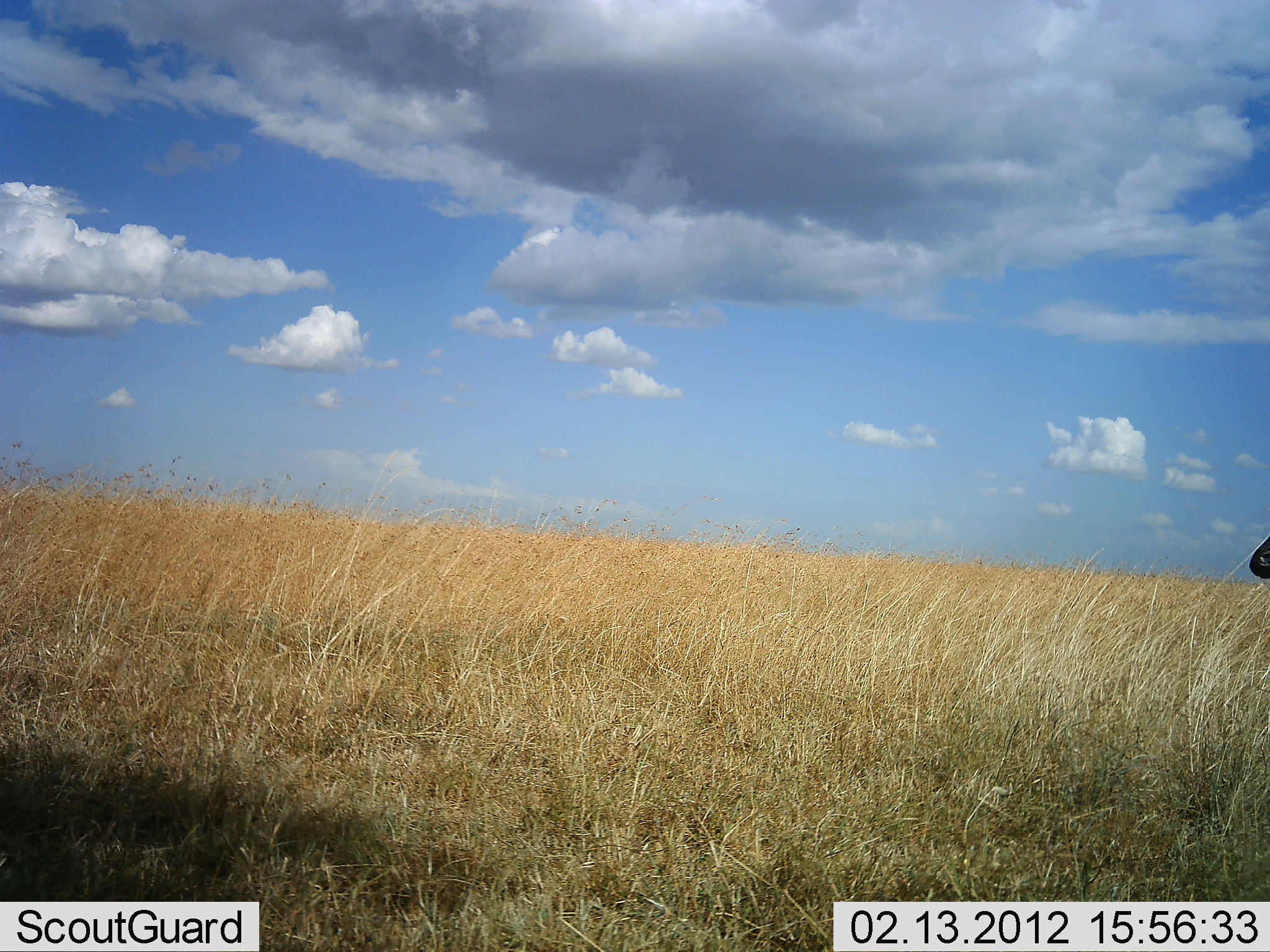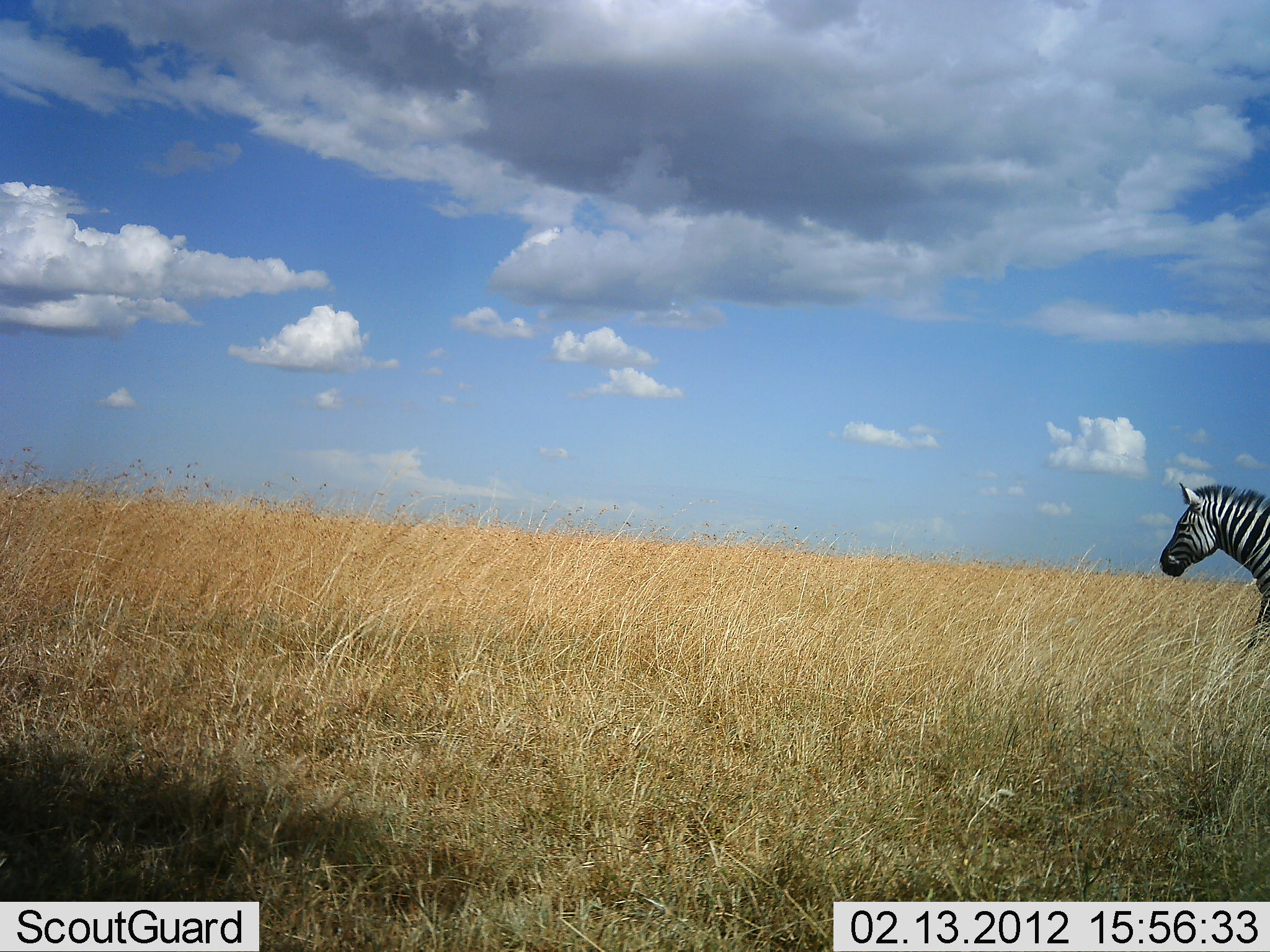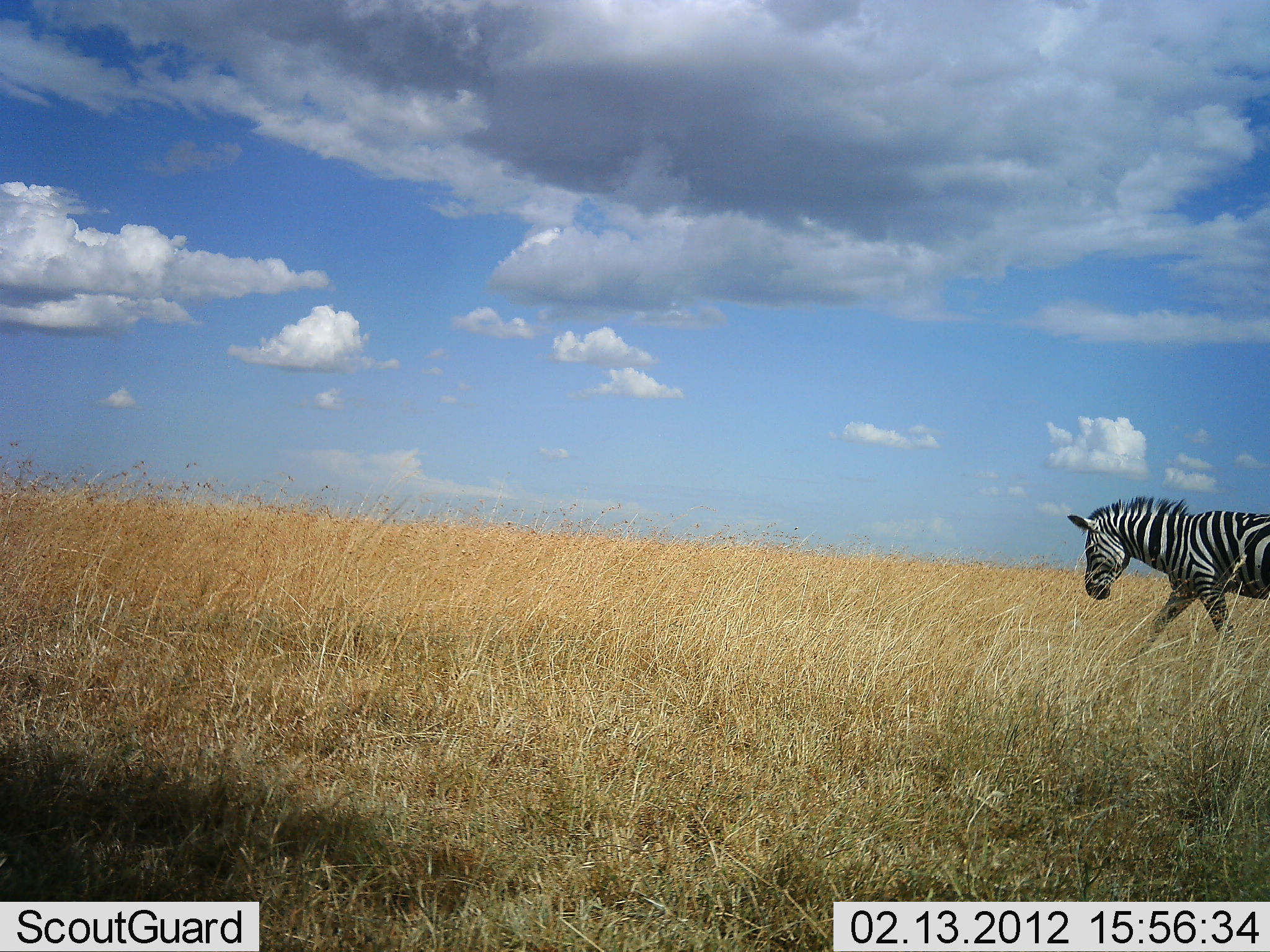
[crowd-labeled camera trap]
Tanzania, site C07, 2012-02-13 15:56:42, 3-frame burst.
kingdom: Animalia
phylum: Chordata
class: Mammalia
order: Perissodactyla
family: Equidae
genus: Equus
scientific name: Equus quagga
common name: plains zebra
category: zebra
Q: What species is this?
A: Zebra (plains zebra) (Equus quagga).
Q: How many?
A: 1.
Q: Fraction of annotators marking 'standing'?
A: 8%.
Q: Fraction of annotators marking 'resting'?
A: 0%.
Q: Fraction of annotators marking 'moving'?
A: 92%.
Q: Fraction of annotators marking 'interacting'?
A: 0%.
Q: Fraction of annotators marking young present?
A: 0%.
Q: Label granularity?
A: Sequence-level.